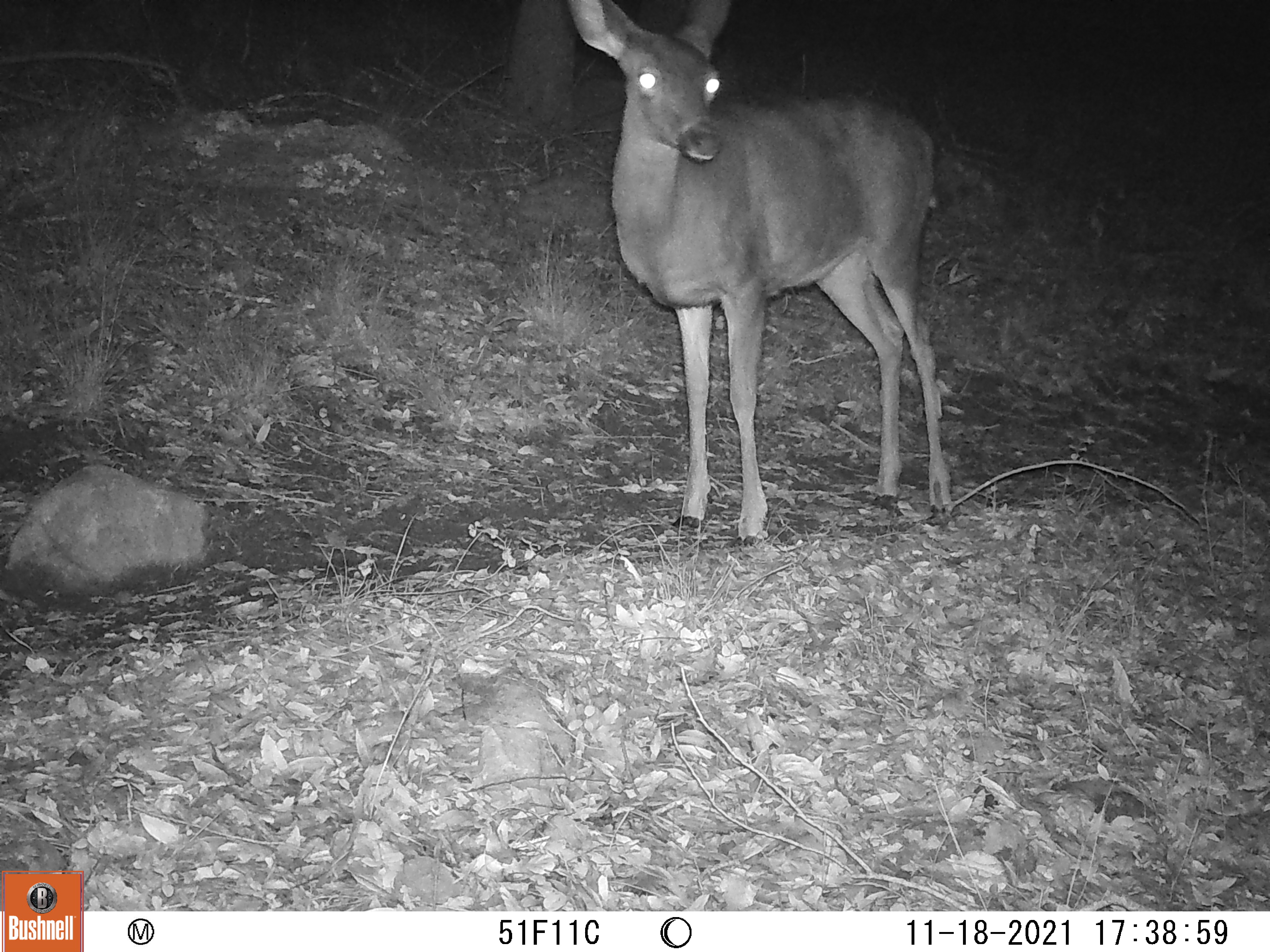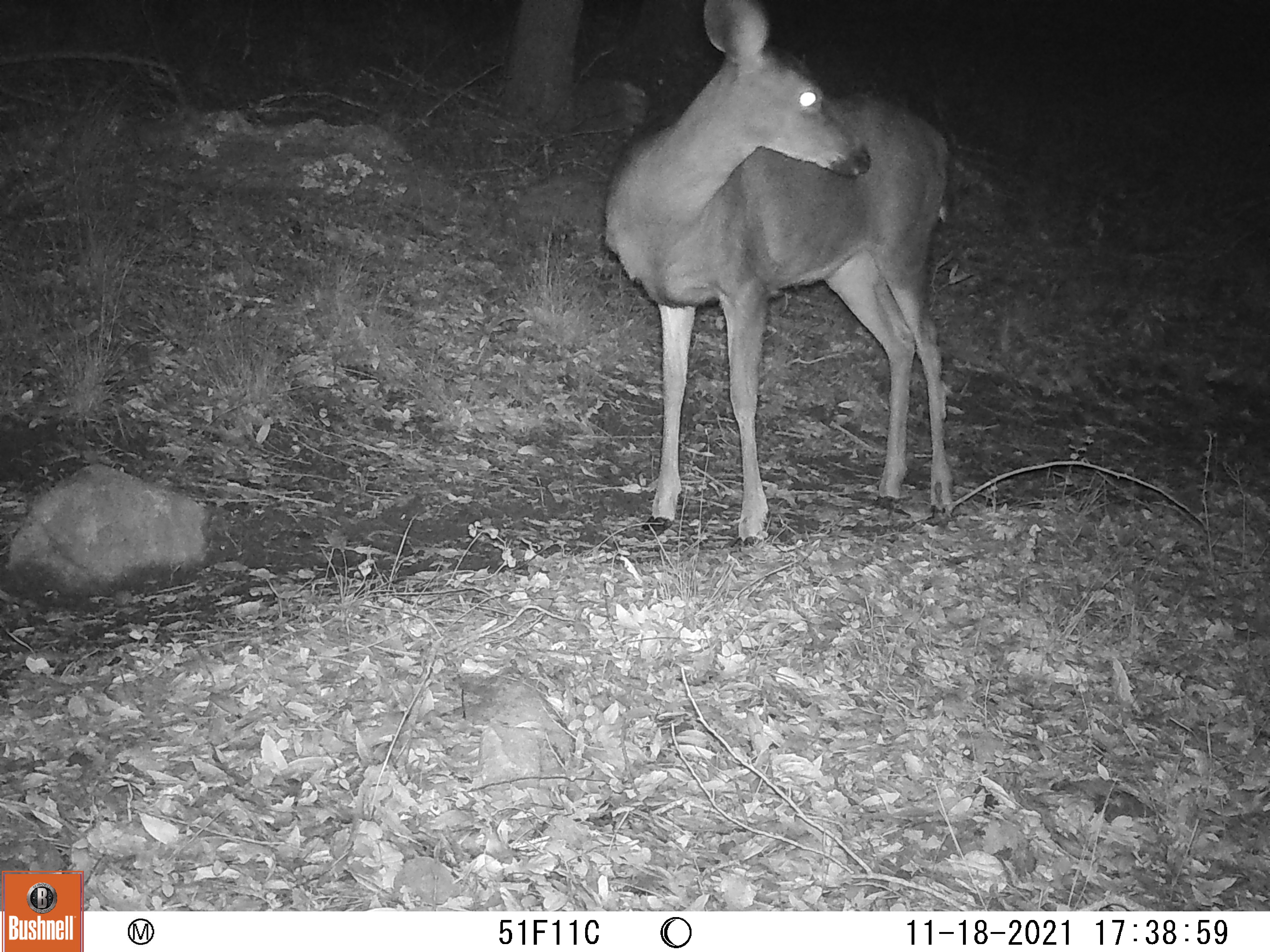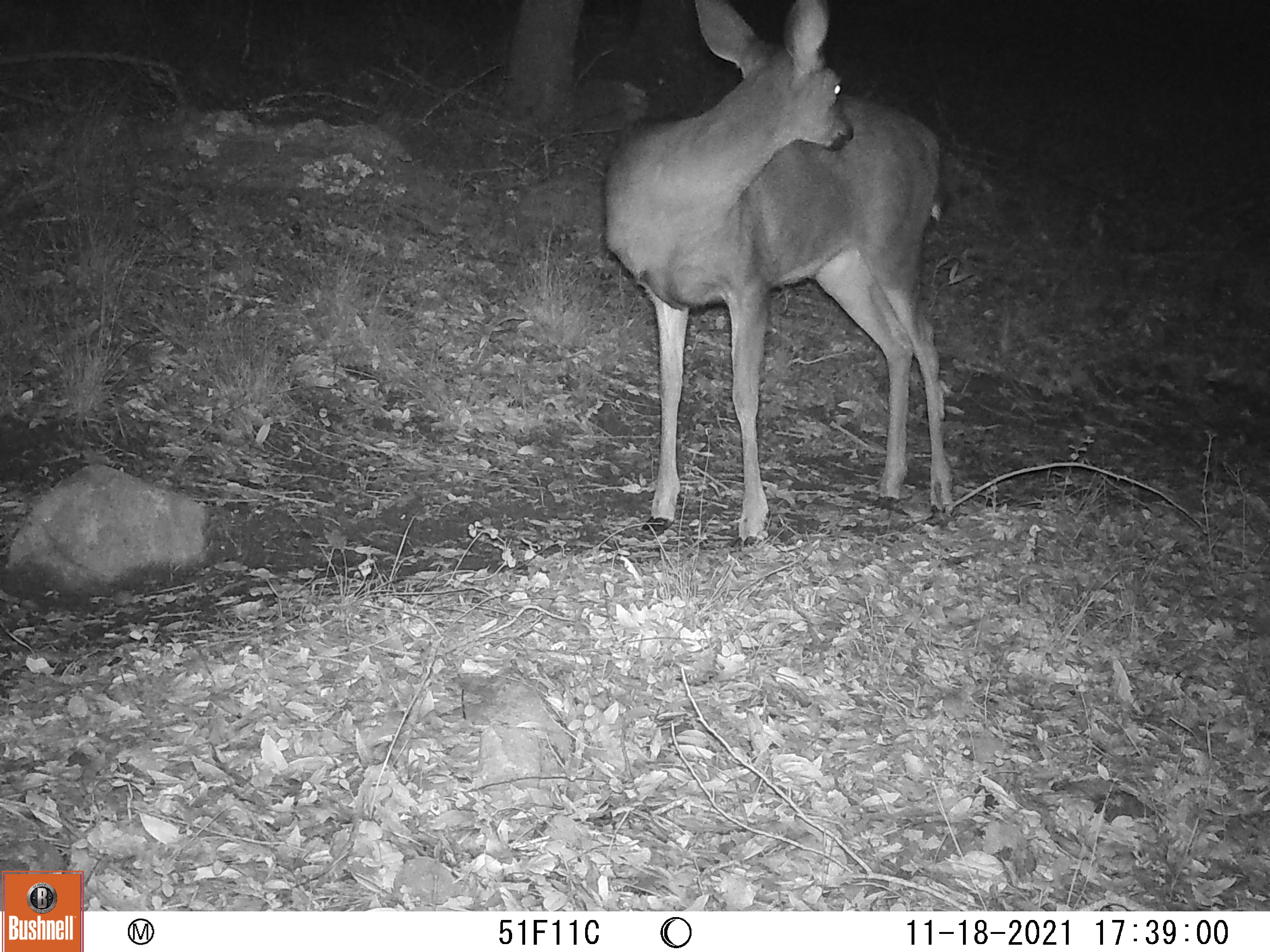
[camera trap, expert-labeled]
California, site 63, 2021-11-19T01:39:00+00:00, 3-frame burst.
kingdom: Animalia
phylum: Chordata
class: Mammalia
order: Artiodactyla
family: Cervidae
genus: Odocoileus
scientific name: Odocoileus hemionus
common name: mule deer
Mule deer (Odocoileus hemionus).